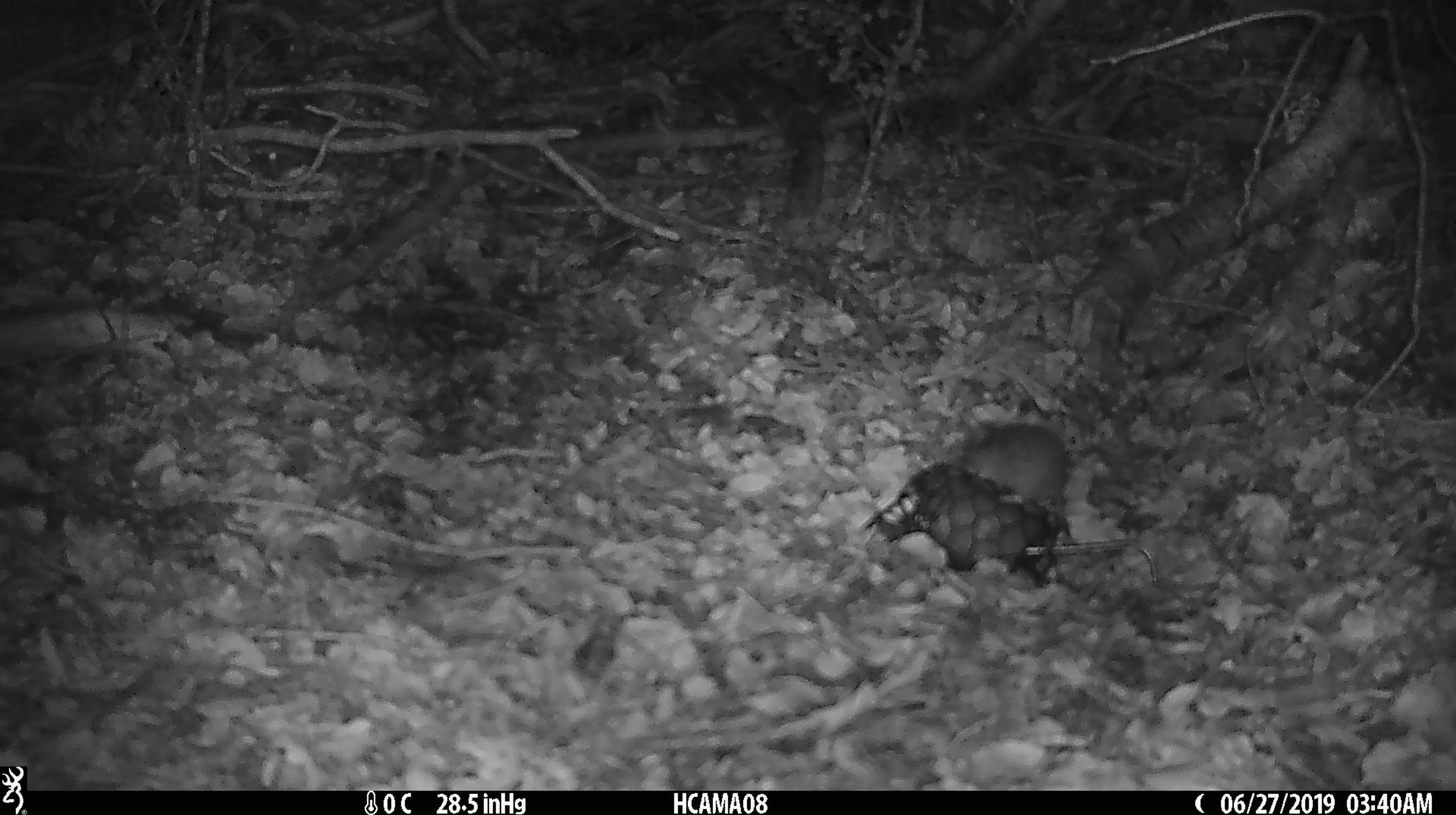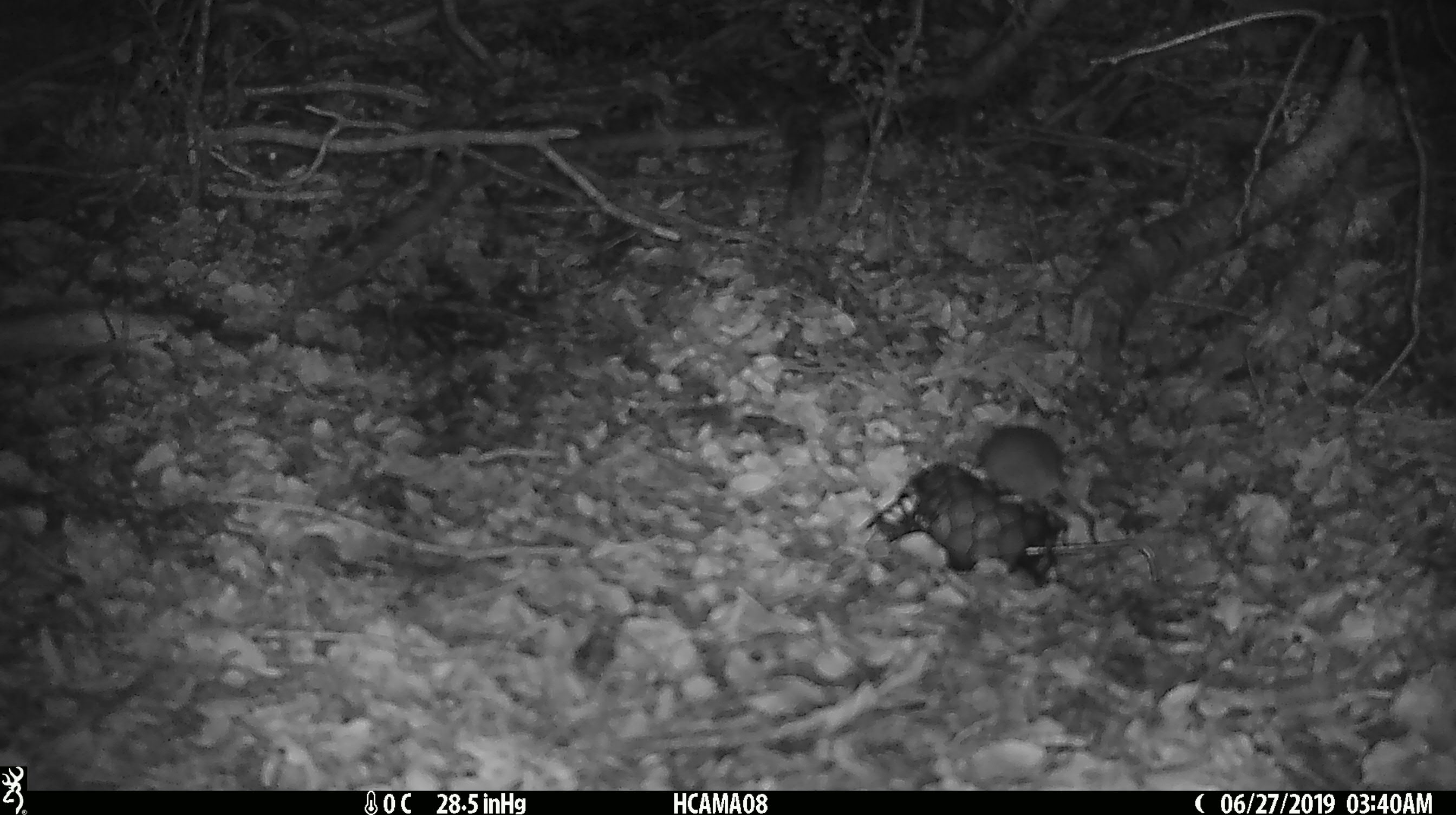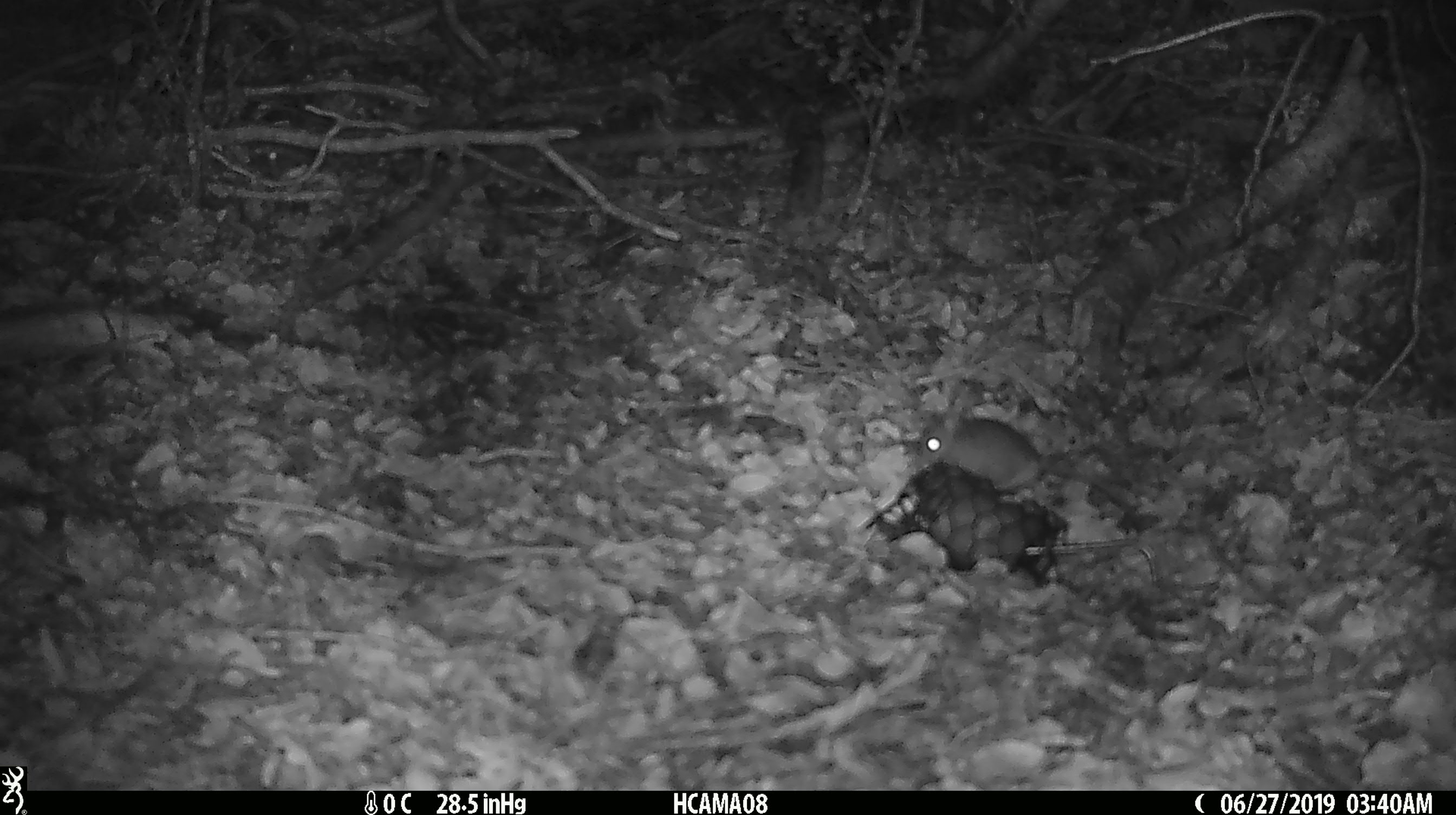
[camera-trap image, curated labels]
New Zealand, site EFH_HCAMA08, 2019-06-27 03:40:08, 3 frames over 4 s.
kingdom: Animalia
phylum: Chordata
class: Mammalia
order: Rodentia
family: Muridae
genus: Mus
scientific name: Mus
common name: mouse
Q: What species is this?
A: Mouse (Mus).